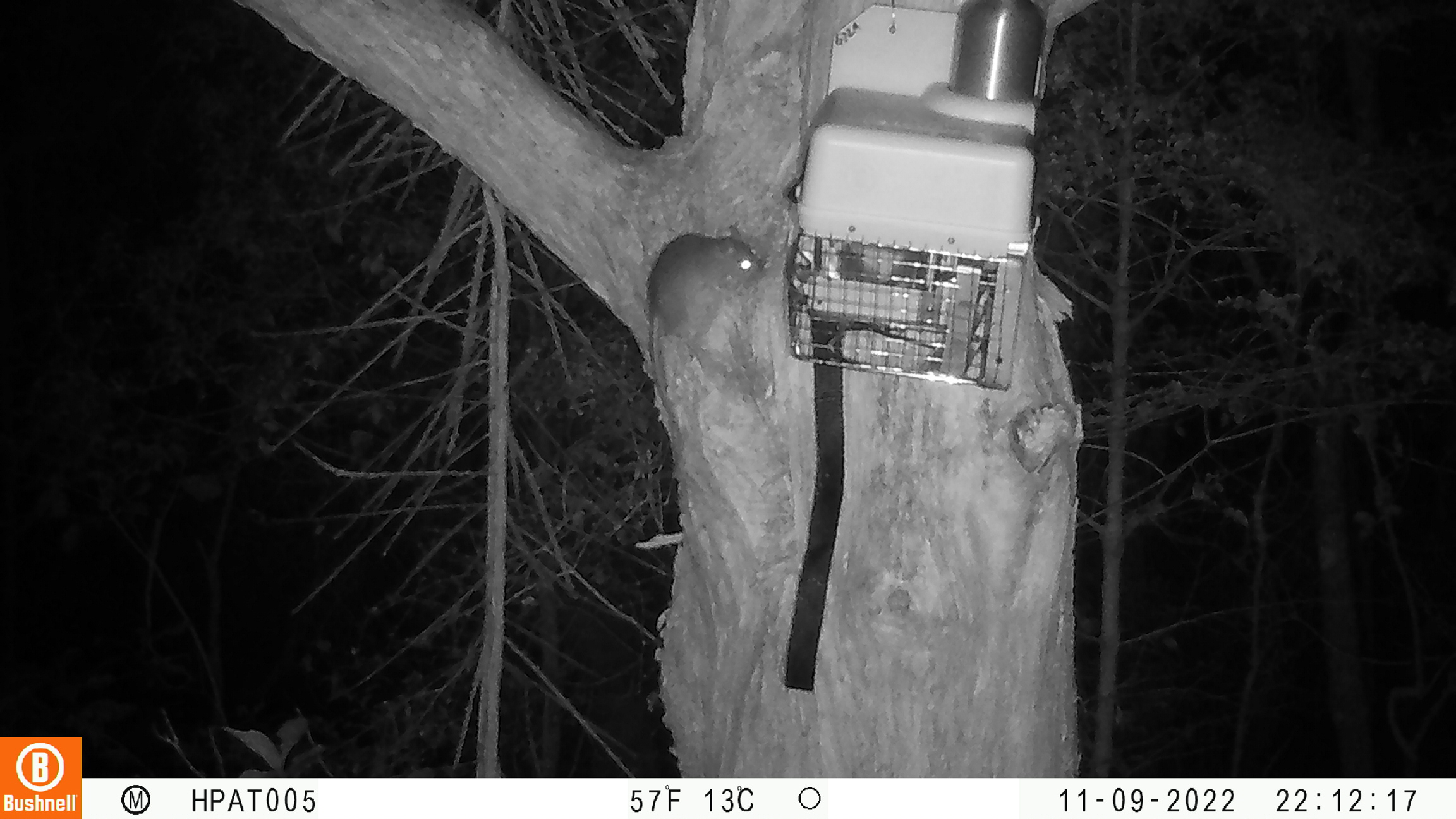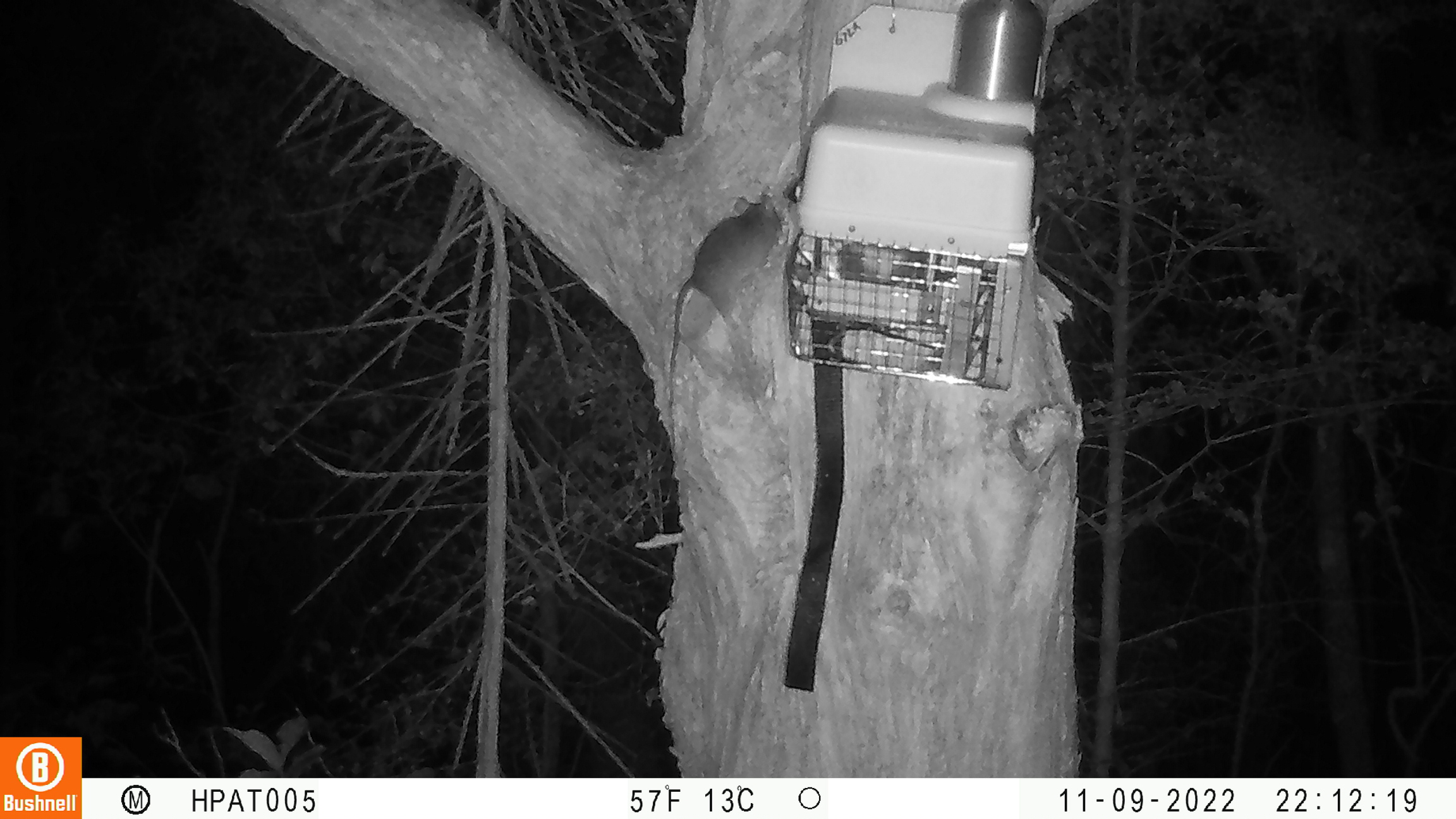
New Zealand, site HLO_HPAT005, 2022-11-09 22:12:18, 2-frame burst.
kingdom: Animalia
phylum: Chordata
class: Mammalia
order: Rodentia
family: Muridae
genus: Rattus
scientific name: Rattus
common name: rat